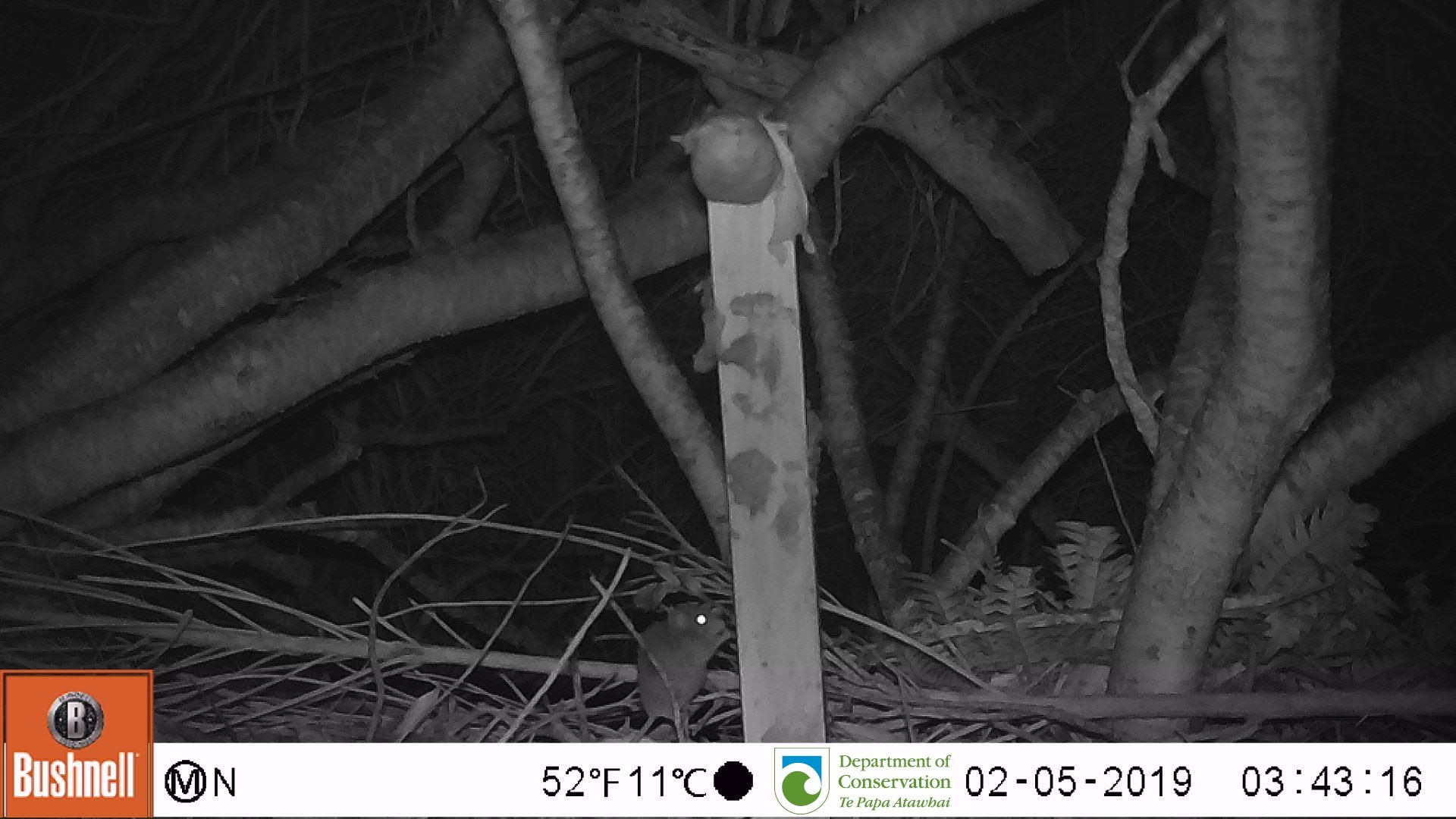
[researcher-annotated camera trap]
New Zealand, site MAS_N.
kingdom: Animalia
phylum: Chordata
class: Mammalia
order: Rodentia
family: Muridae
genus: Mus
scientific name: Mus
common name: mouse